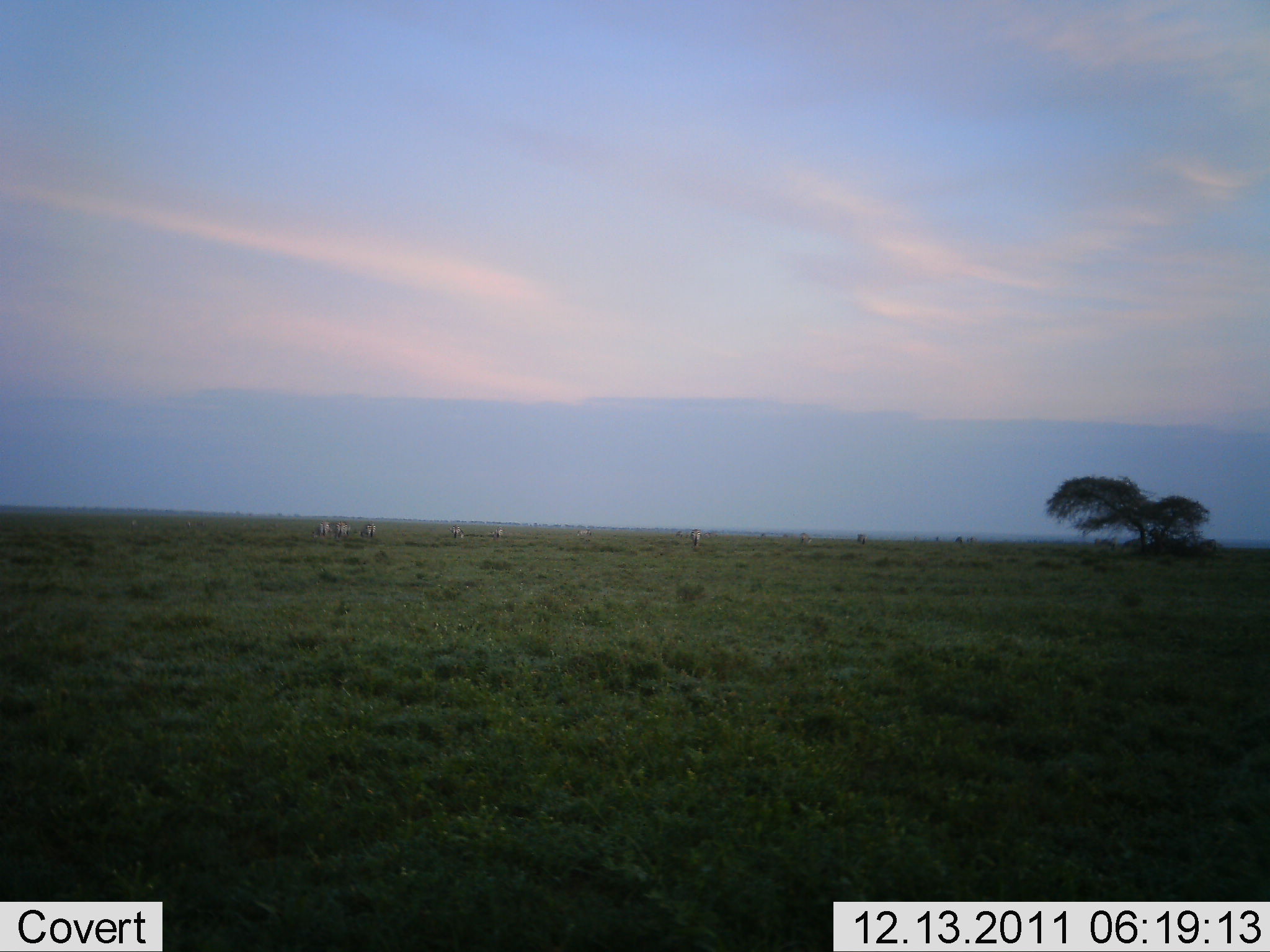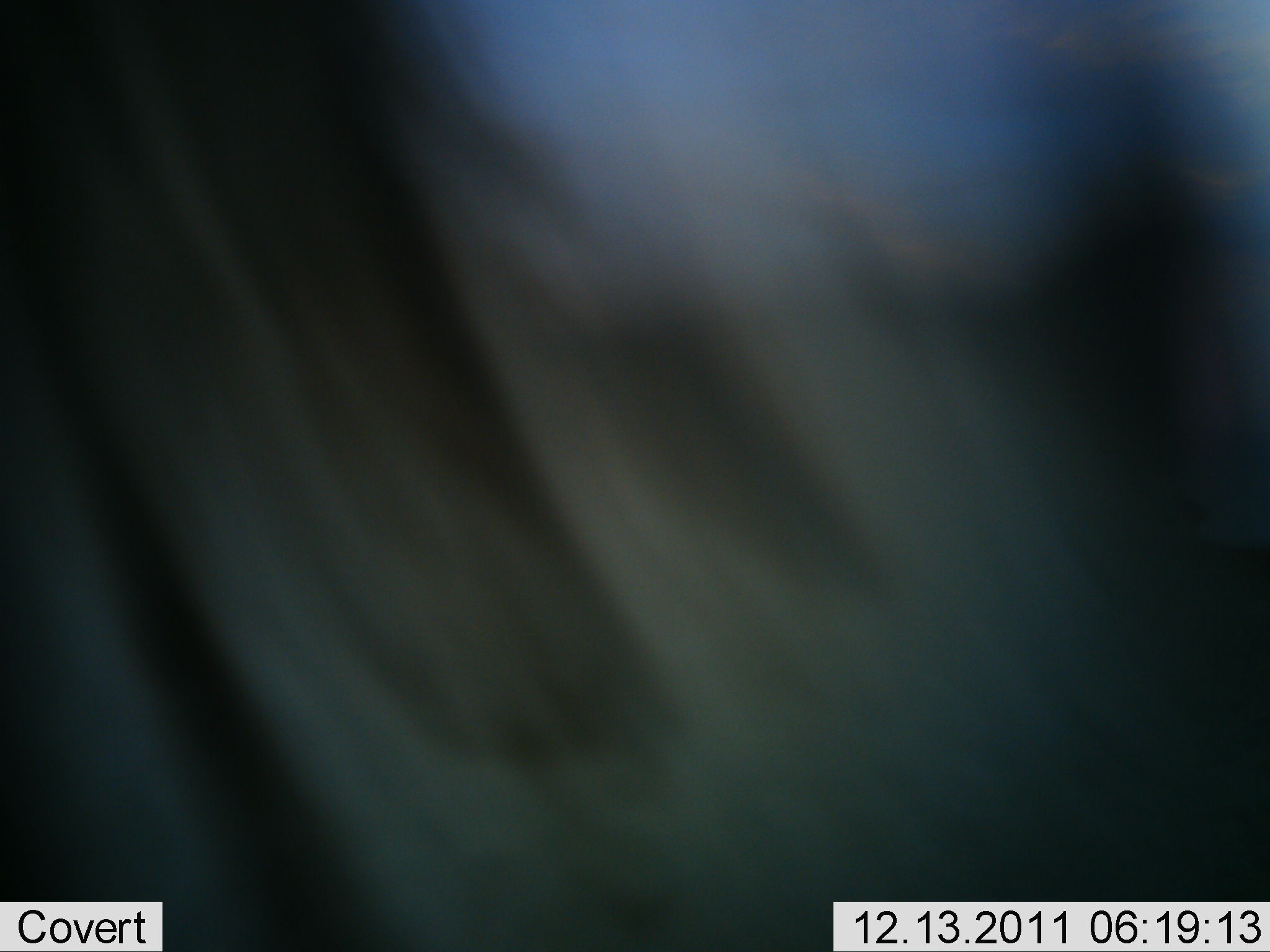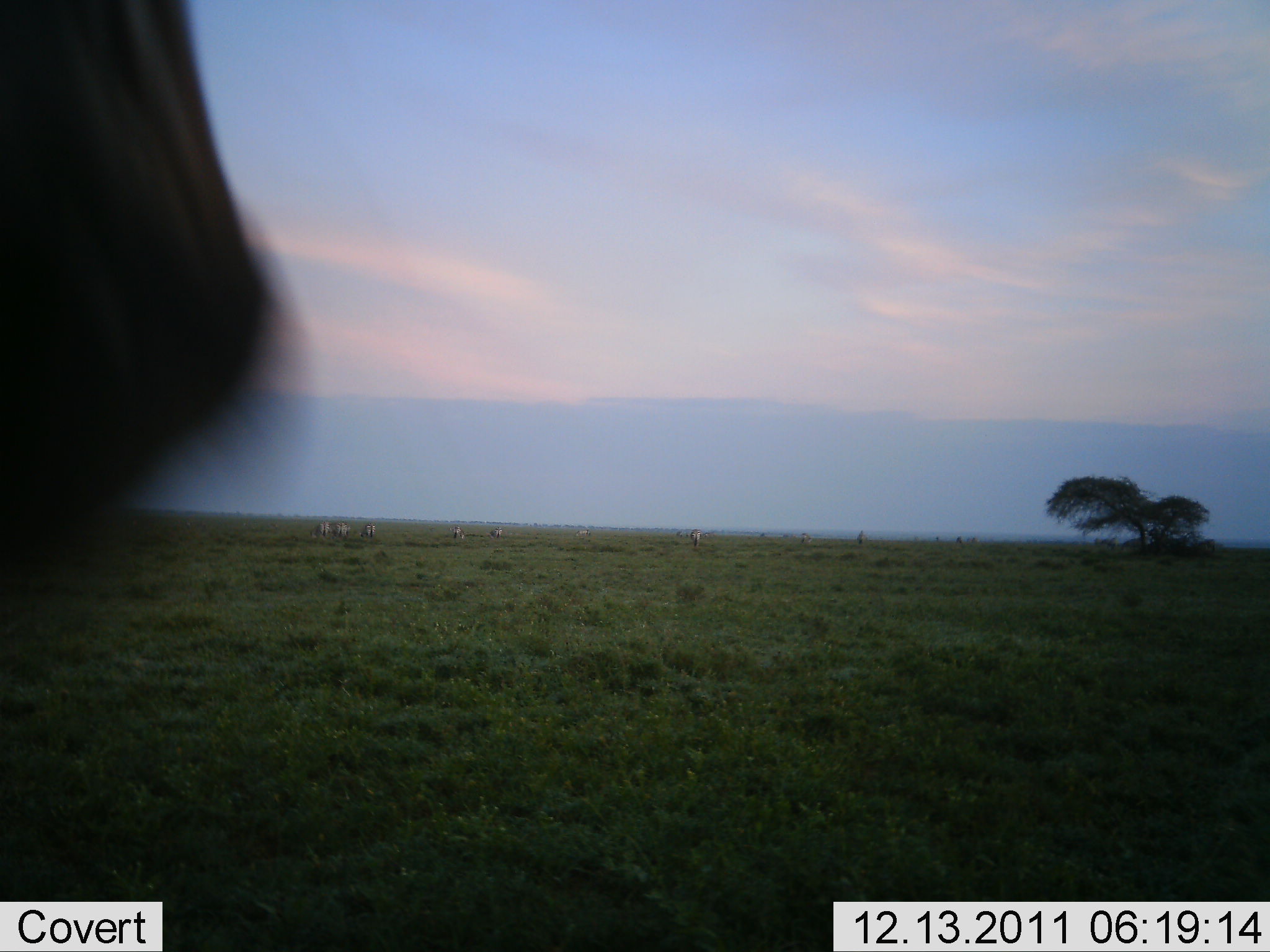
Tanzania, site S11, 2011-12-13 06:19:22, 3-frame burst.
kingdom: Animalia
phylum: Chordata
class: Mammalia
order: Artiodactyla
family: Bovidae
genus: Connochaetes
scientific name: Connochaetes taurinus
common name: blue wildebeest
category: wildebeest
Wildebeest (blue wildebeest) (Connochaetes taurinus), count 1. Behavior (volunteer vote fractions): standing 22%, resting 0%, moving 89%, interacting 0%. Young present (vote fraction): 0%. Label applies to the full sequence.